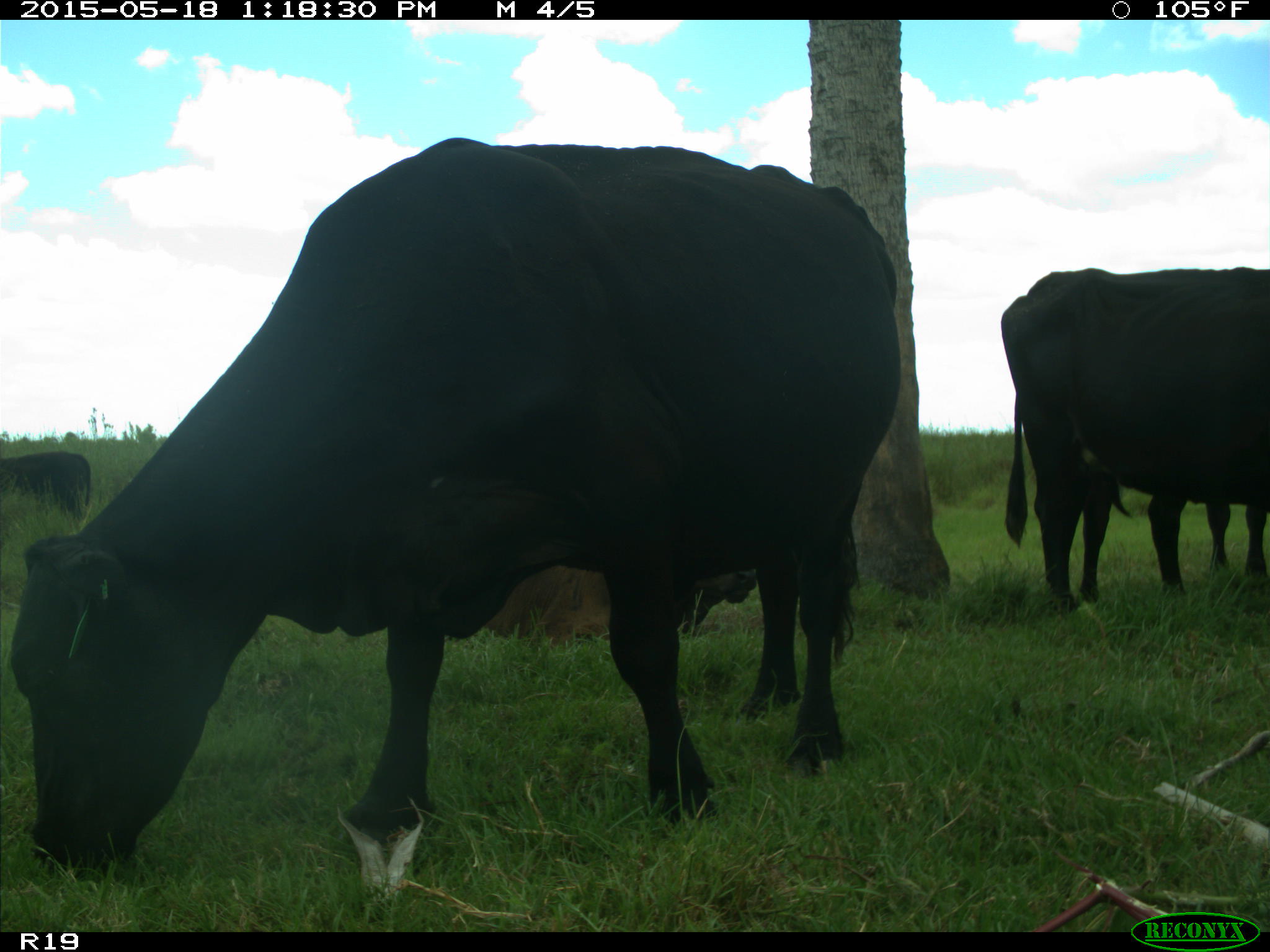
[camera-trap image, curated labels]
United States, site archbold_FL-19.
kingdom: Animalia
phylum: Chordata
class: Mammalia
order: Artiodactyla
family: Bovidae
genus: Bos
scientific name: Bos taurus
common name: domestic cow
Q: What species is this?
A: Bos taurus (domestic cow).